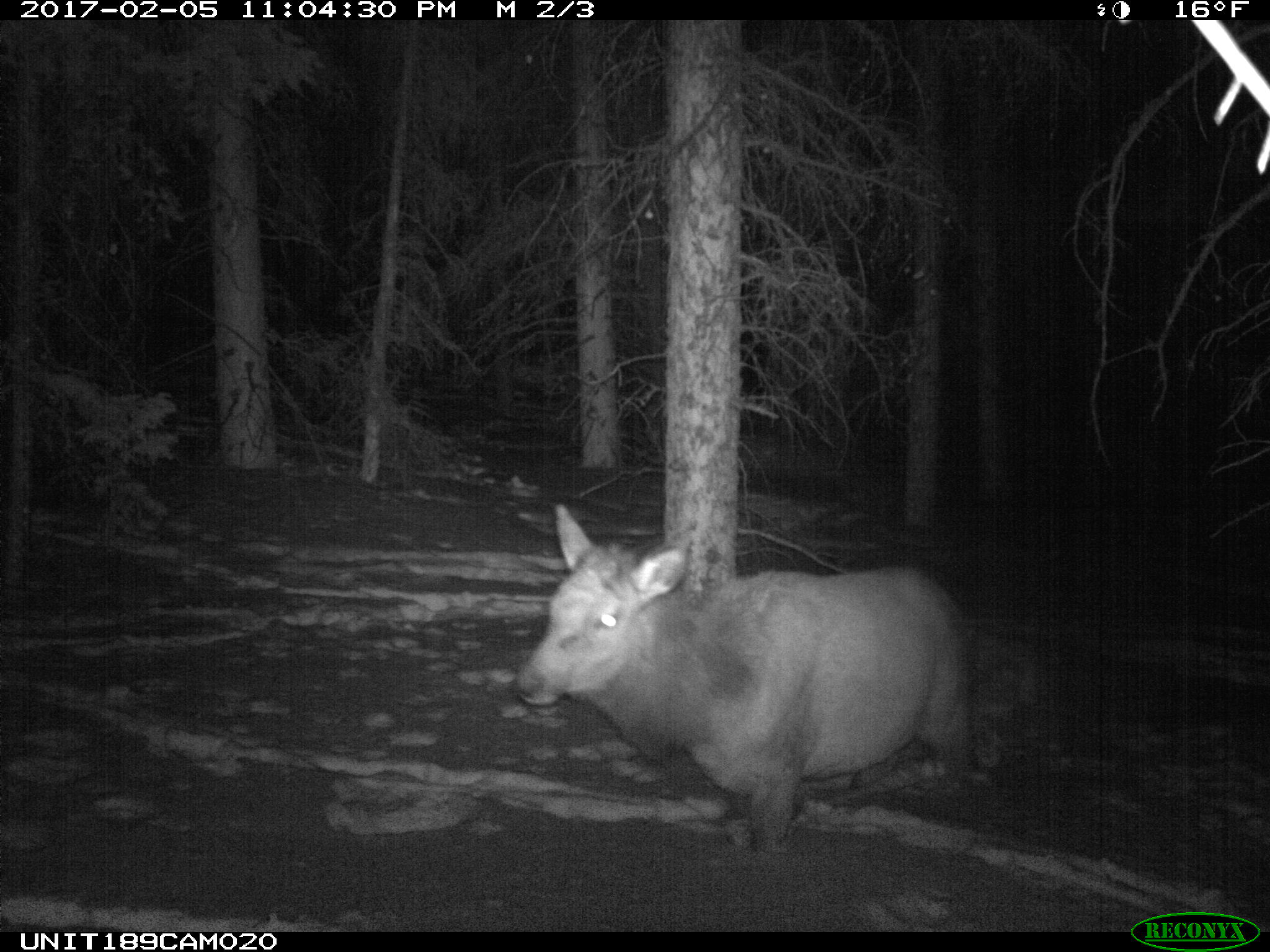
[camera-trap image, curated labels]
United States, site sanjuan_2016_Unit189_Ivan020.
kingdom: Animalia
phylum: Chordata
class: Mammalia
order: Artiodactyla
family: Cervidae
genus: Cervus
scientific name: Cervus elaphus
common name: red deer